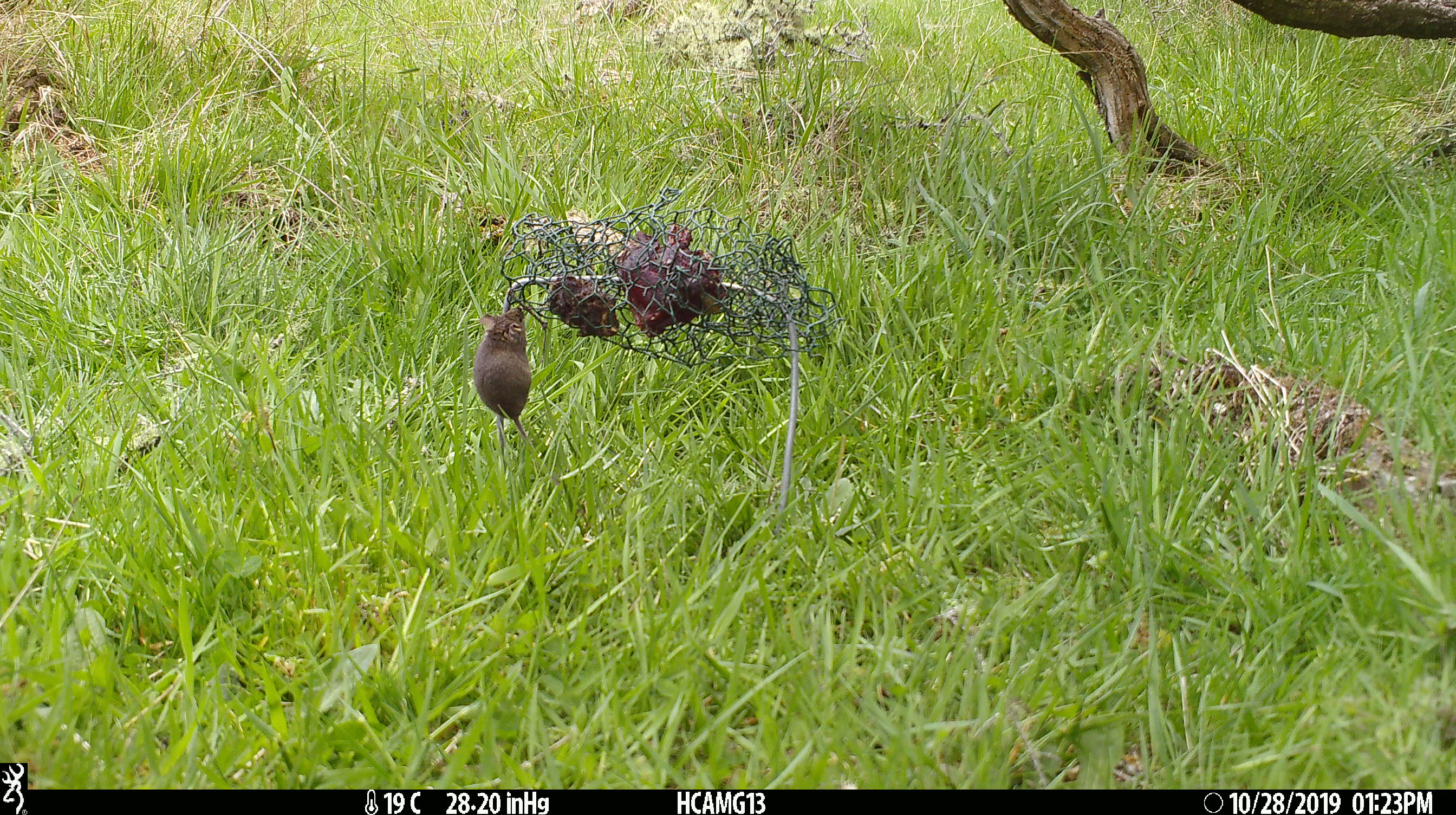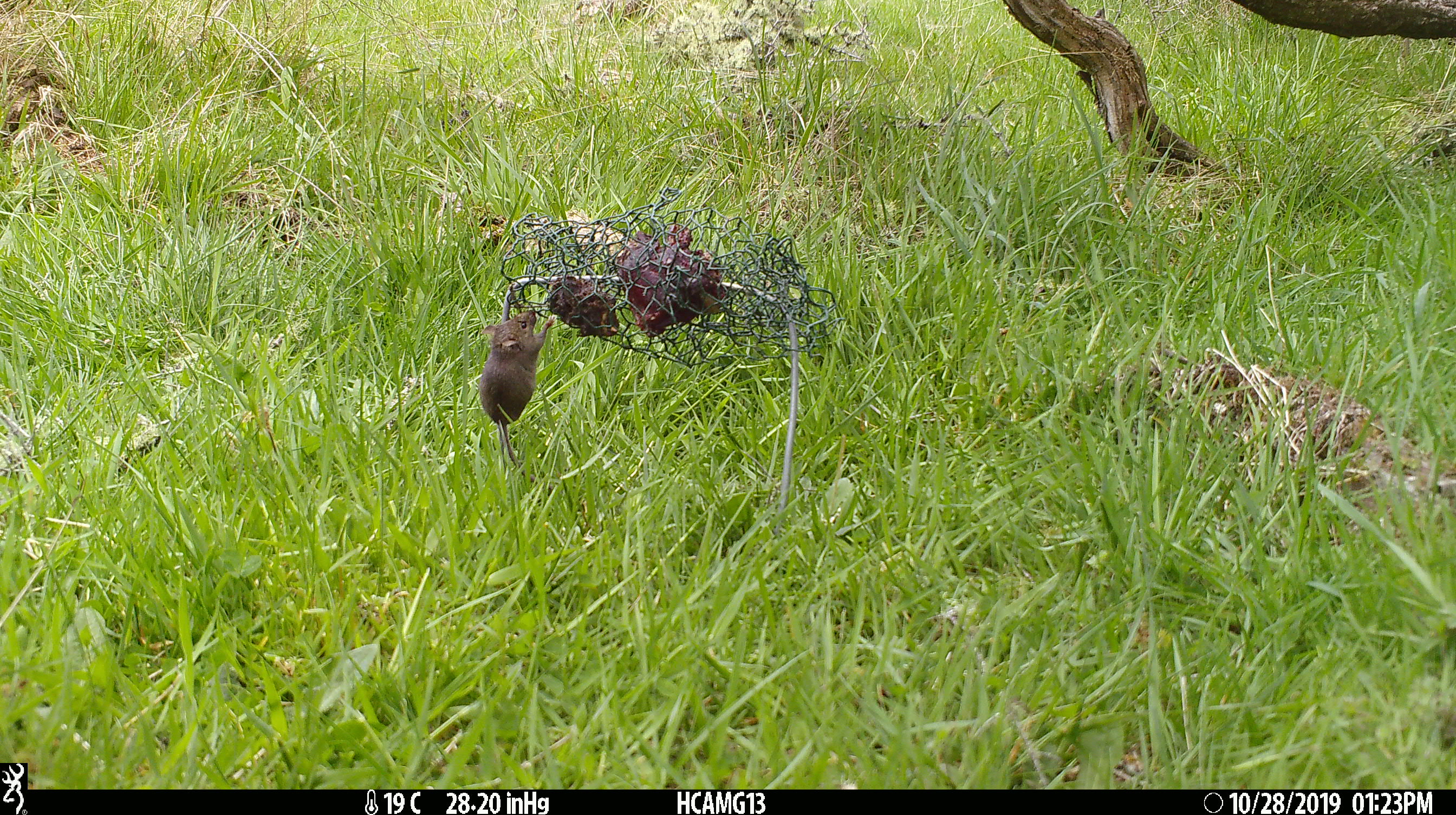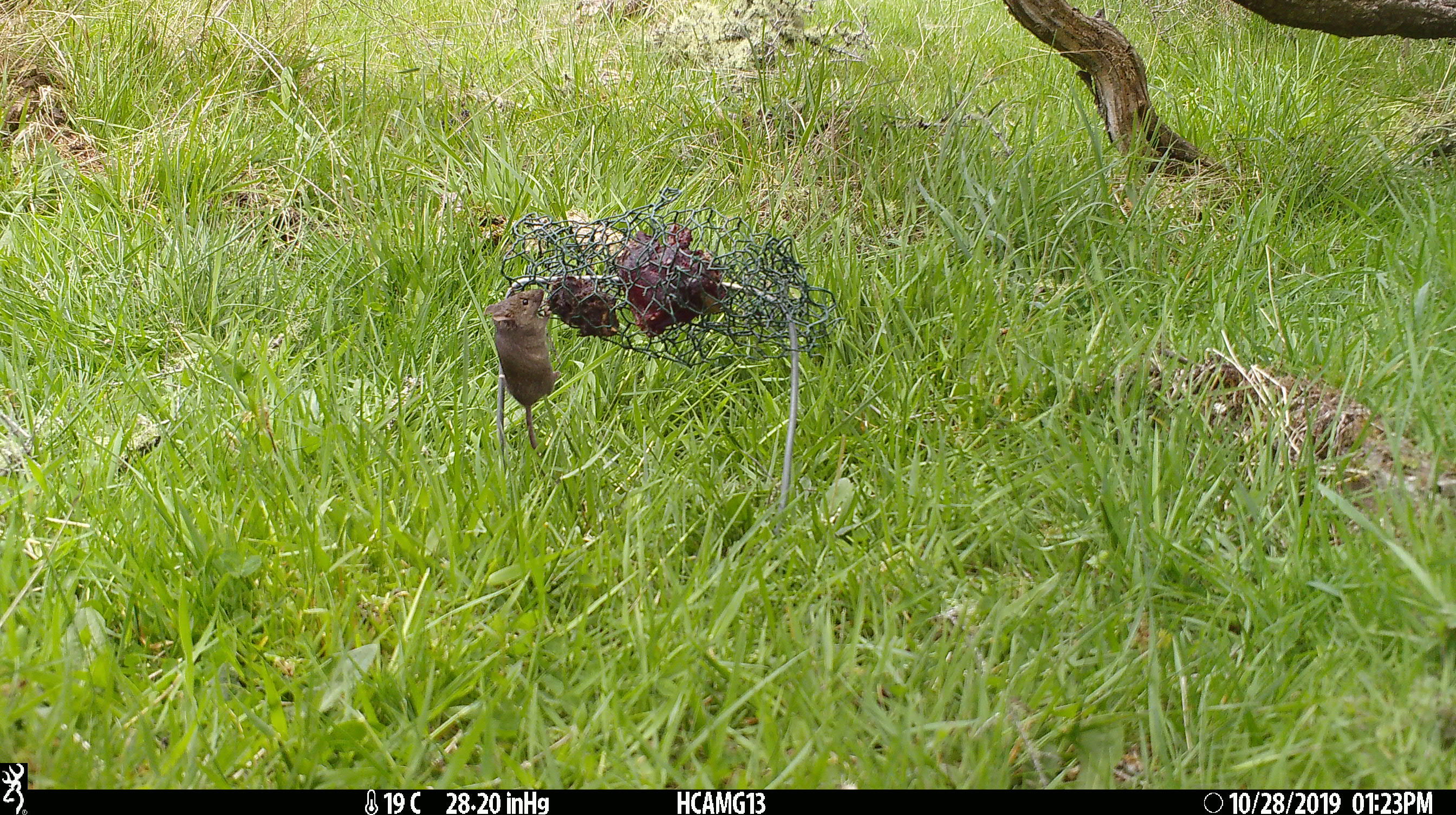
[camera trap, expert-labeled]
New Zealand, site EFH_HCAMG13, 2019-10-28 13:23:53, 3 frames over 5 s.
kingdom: Animalia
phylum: Chordata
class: Mammalia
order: Rodentia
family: Muridae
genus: Mus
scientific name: Mus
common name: mouse